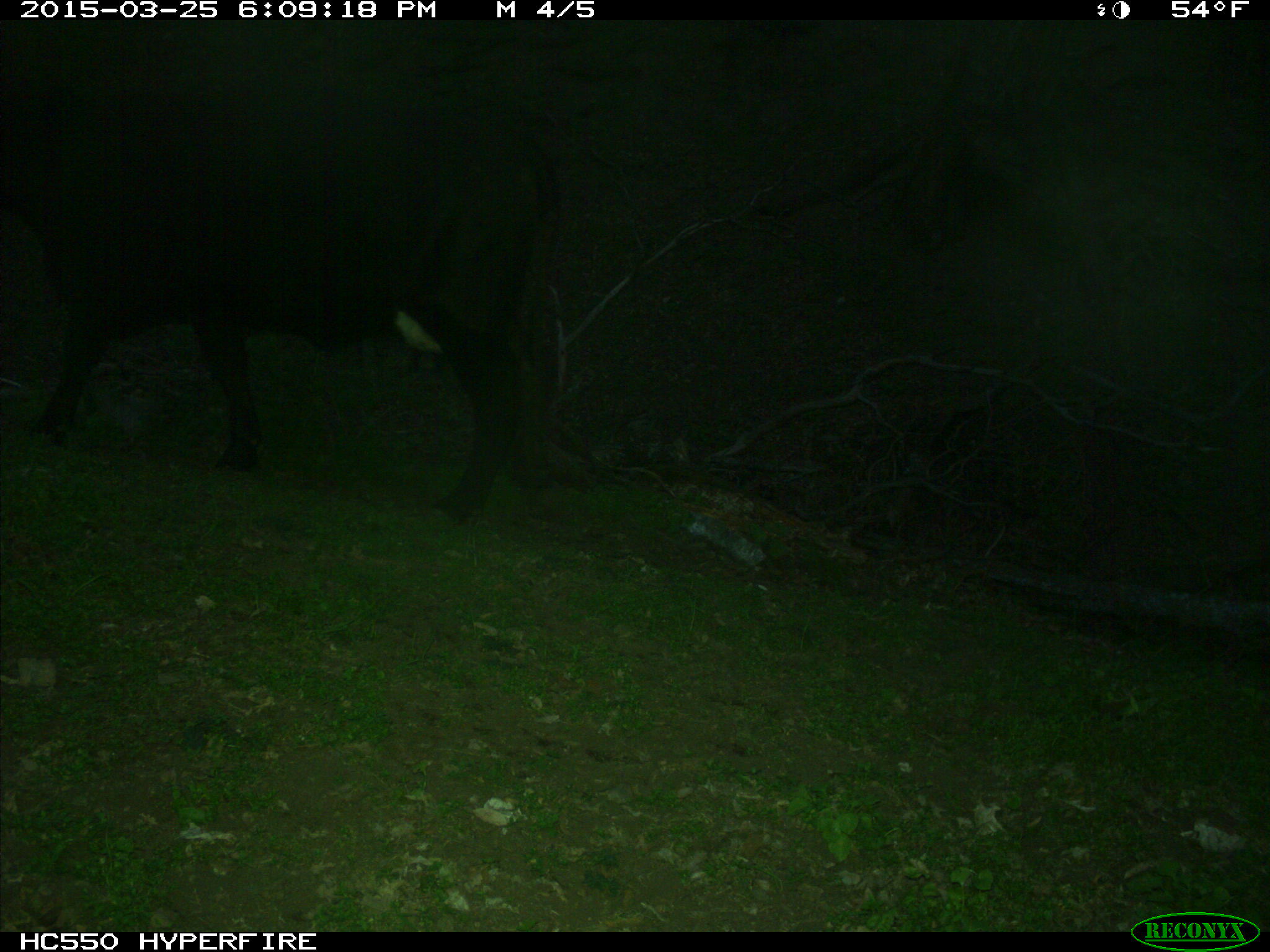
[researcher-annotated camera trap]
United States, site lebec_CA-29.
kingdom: Animalia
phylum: Chordata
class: Mammalia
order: Artiodactyla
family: Bovidae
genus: Bos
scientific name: Bos taurus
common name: domestic cow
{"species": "Bos taurus (domestic cow)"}